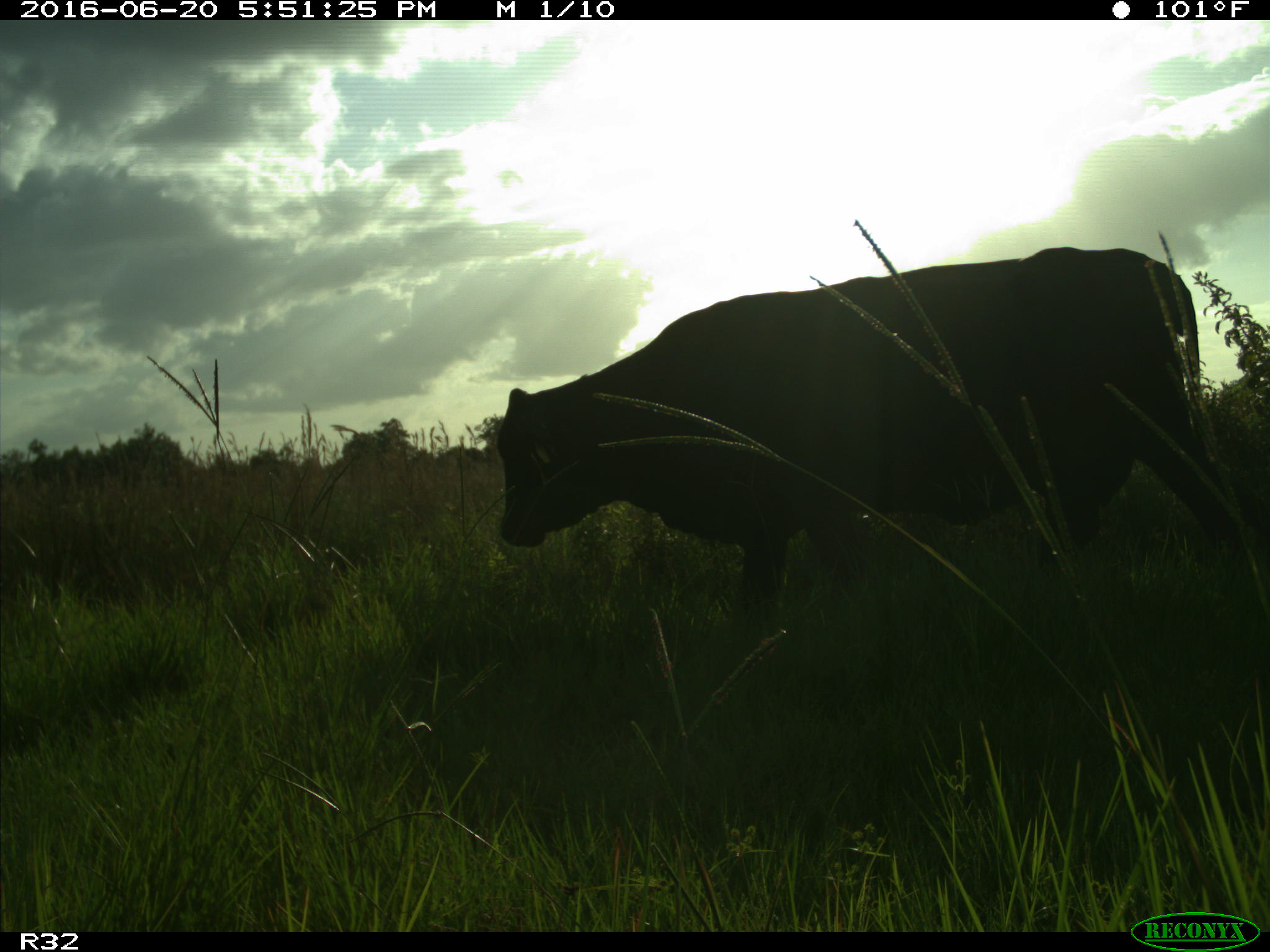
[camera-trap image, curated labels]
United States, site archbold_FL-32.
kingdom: Animalia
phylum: Chordata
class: Mammalia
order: Artiodactyla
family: Bovidae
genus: Bos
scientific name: Bos taurus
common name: domestic cow